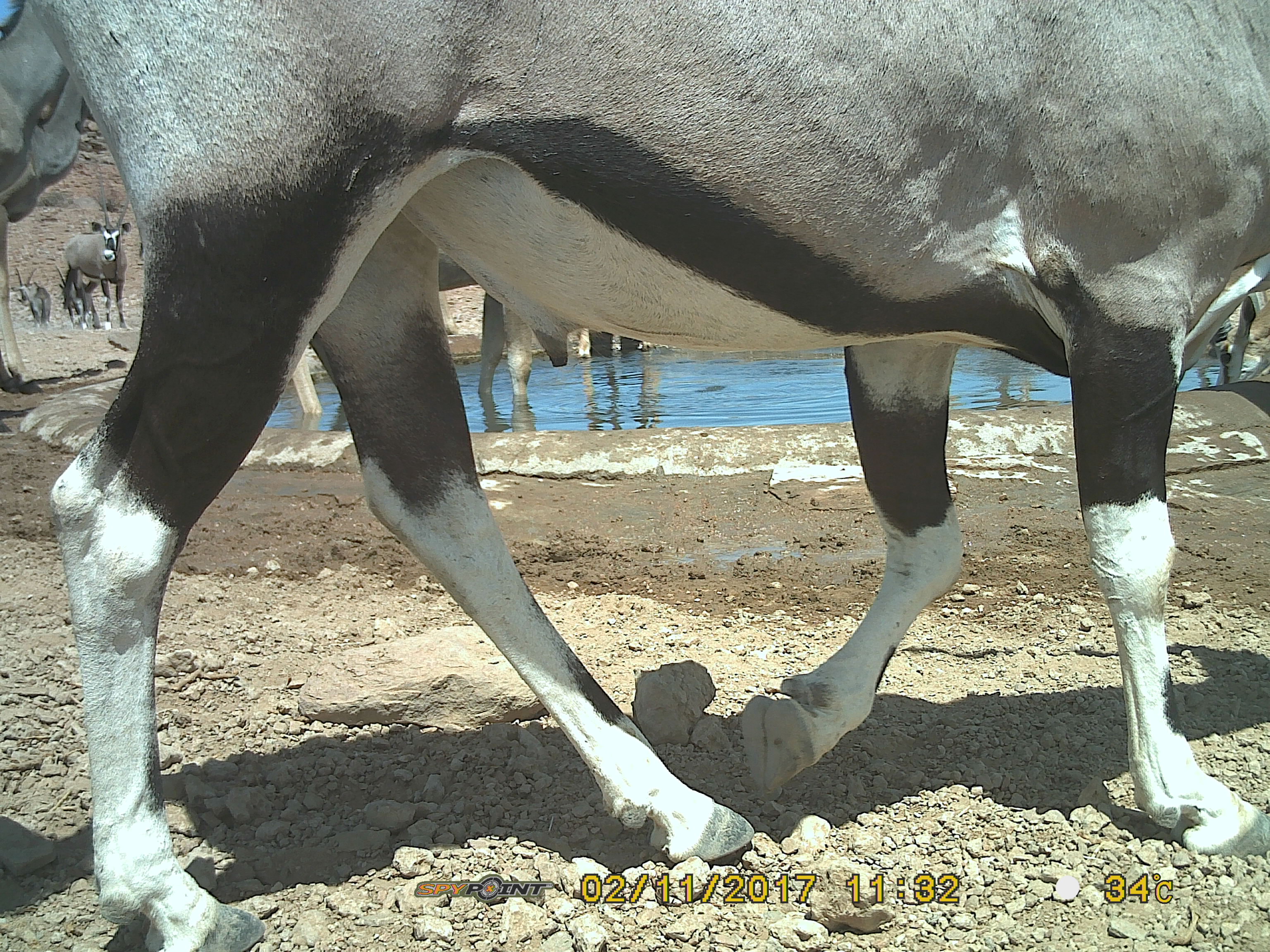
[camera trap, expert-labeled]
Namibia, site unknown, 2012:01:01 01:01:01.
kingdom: Animalia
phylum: Chordata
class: Mammalia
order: Artiodactyla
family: Bovidae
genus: Oryx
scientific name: Oryx gazella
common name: gemsbok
Oryx gazella (gemsbok).